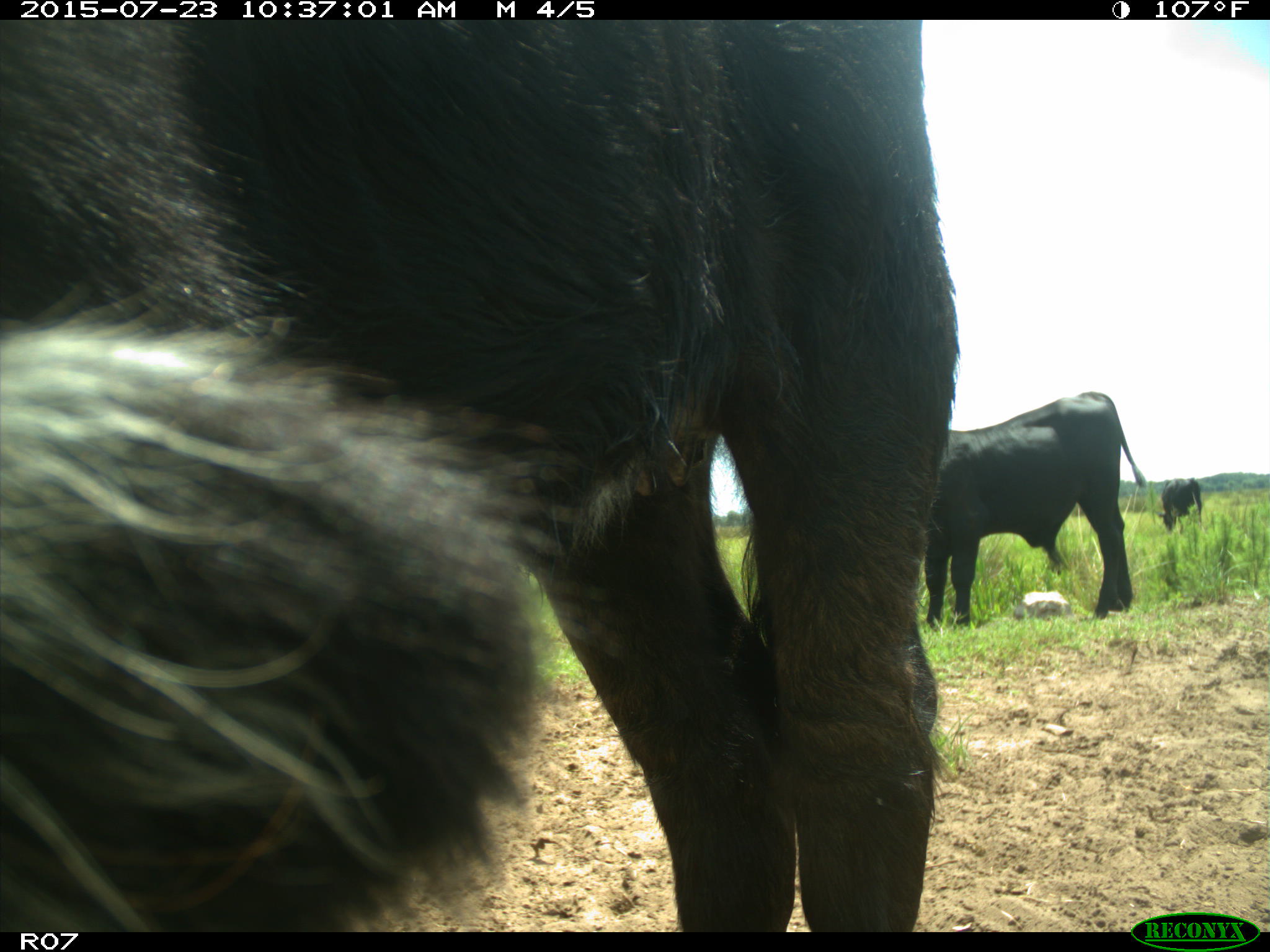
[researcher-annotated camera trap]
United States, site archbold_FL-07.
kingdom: Animalia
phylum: Chordata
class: Mammalia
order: Artiodactyla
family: Bovidae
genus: Bos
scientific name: Bos taurus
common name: domestic cow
Bos taurus (domestic cow).